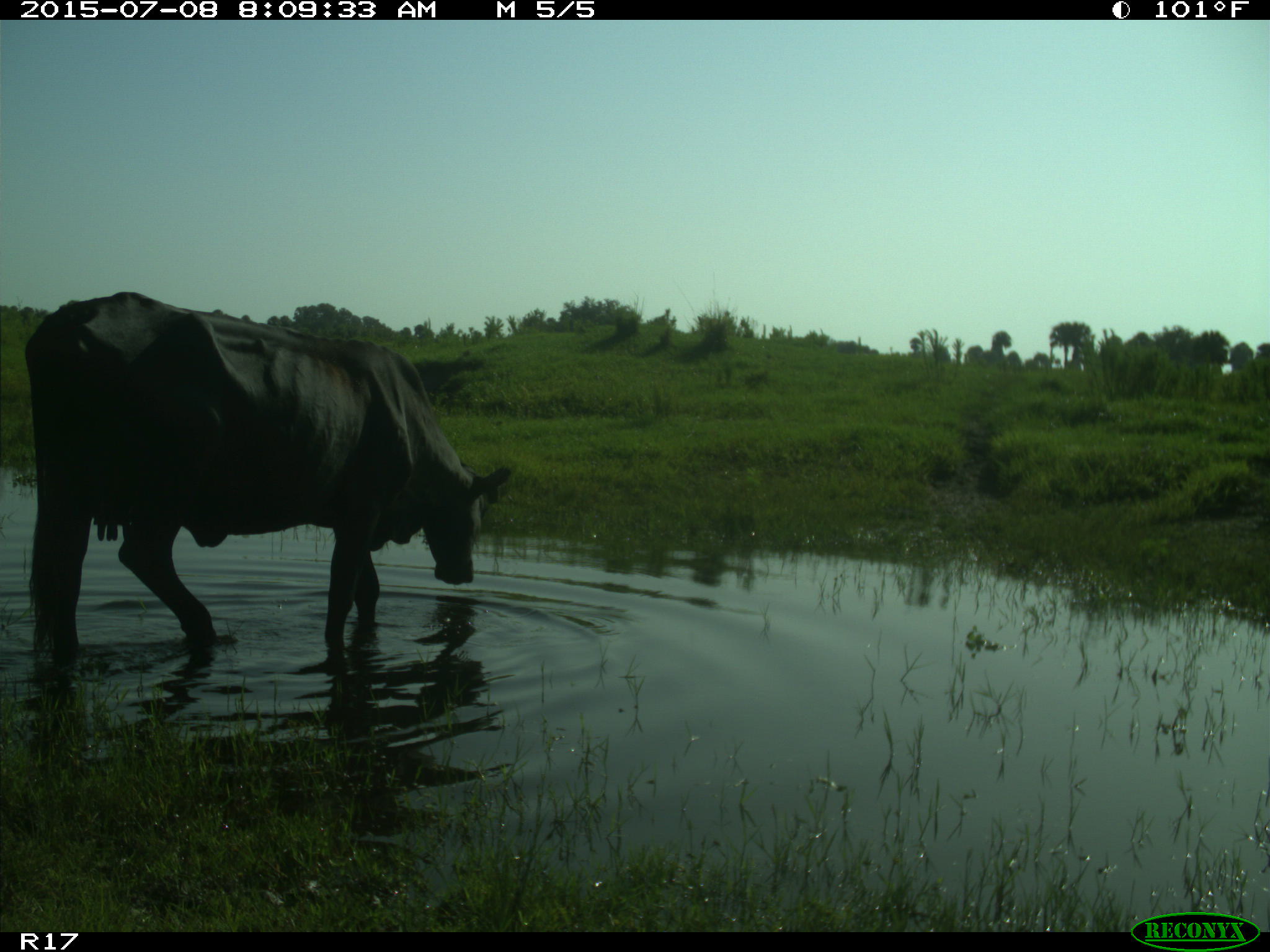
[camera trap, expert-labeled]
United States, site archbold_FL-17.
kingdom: Animalia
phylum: Chordata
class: Mammalia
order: Artiodactyla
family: Bovidae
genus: Bos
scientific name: Bos taurus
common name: domestic cow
Bos taurus (domestic cow).